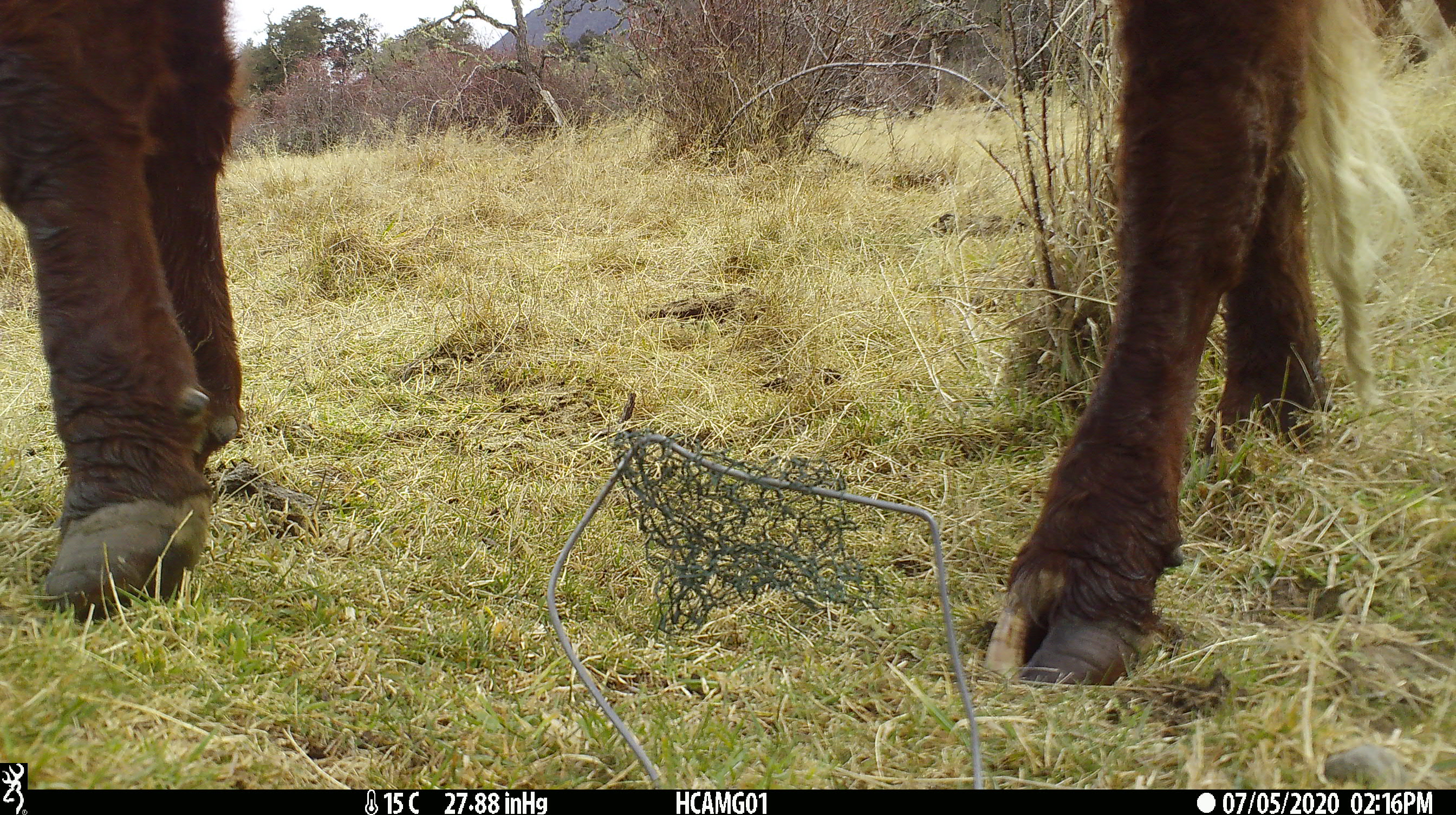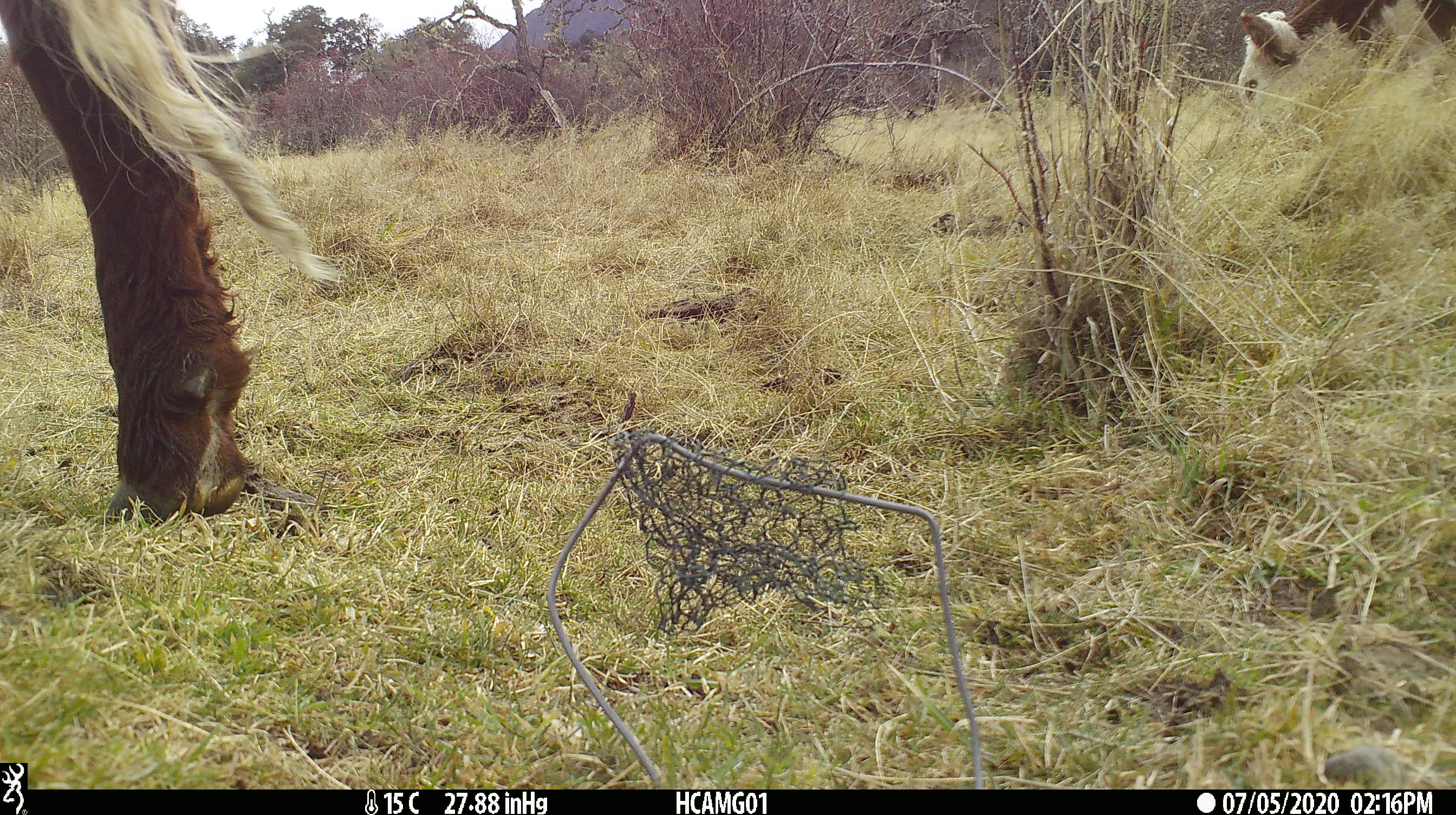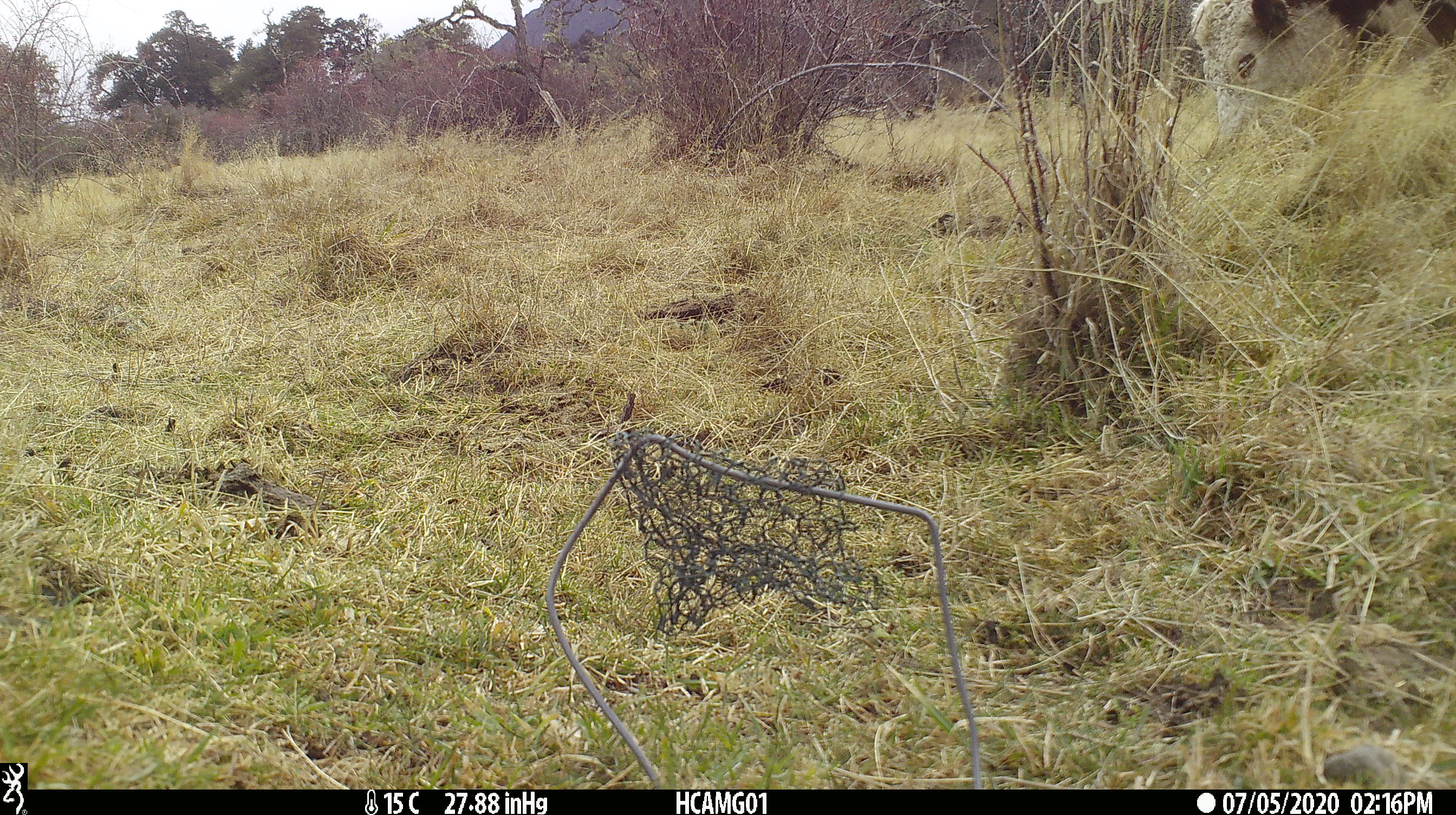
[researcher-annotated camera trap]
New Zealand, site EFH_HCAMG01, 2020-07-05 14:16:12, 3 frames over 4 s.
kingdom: Animalia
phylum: Chordata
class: Mammalia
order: Artiodactyla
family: Bovidae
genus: Bos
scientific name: Bos taurus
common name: domestic cow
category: cow